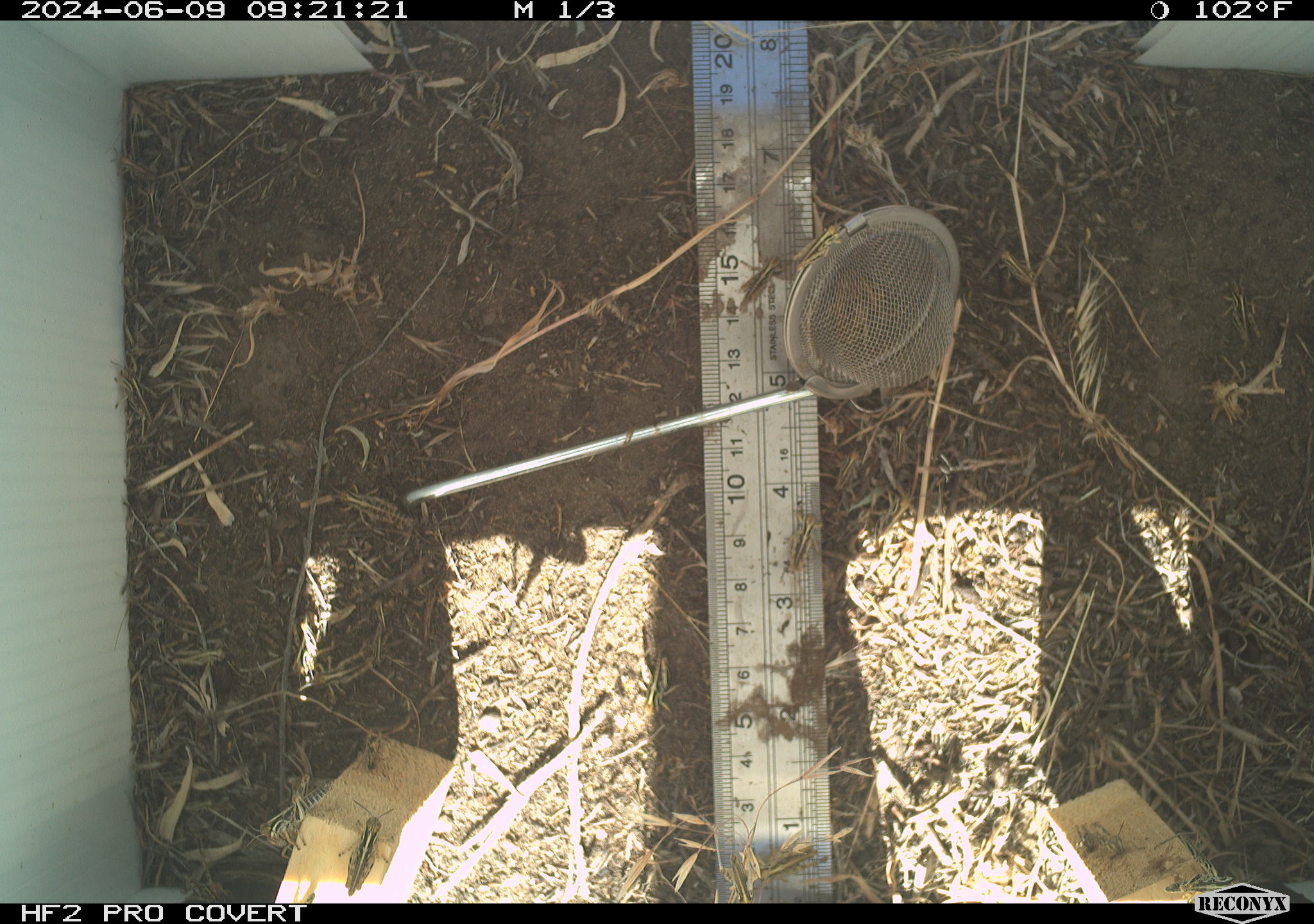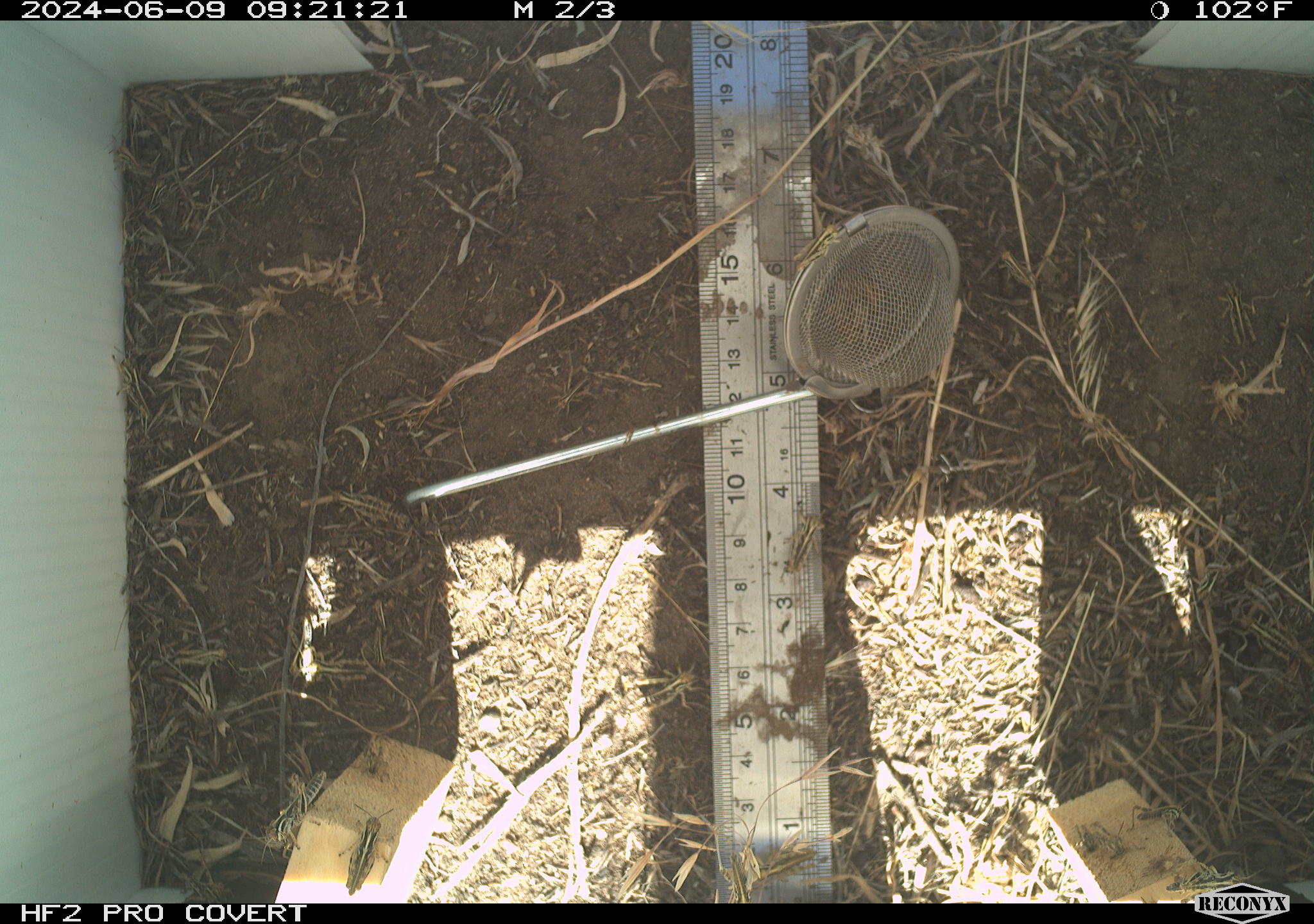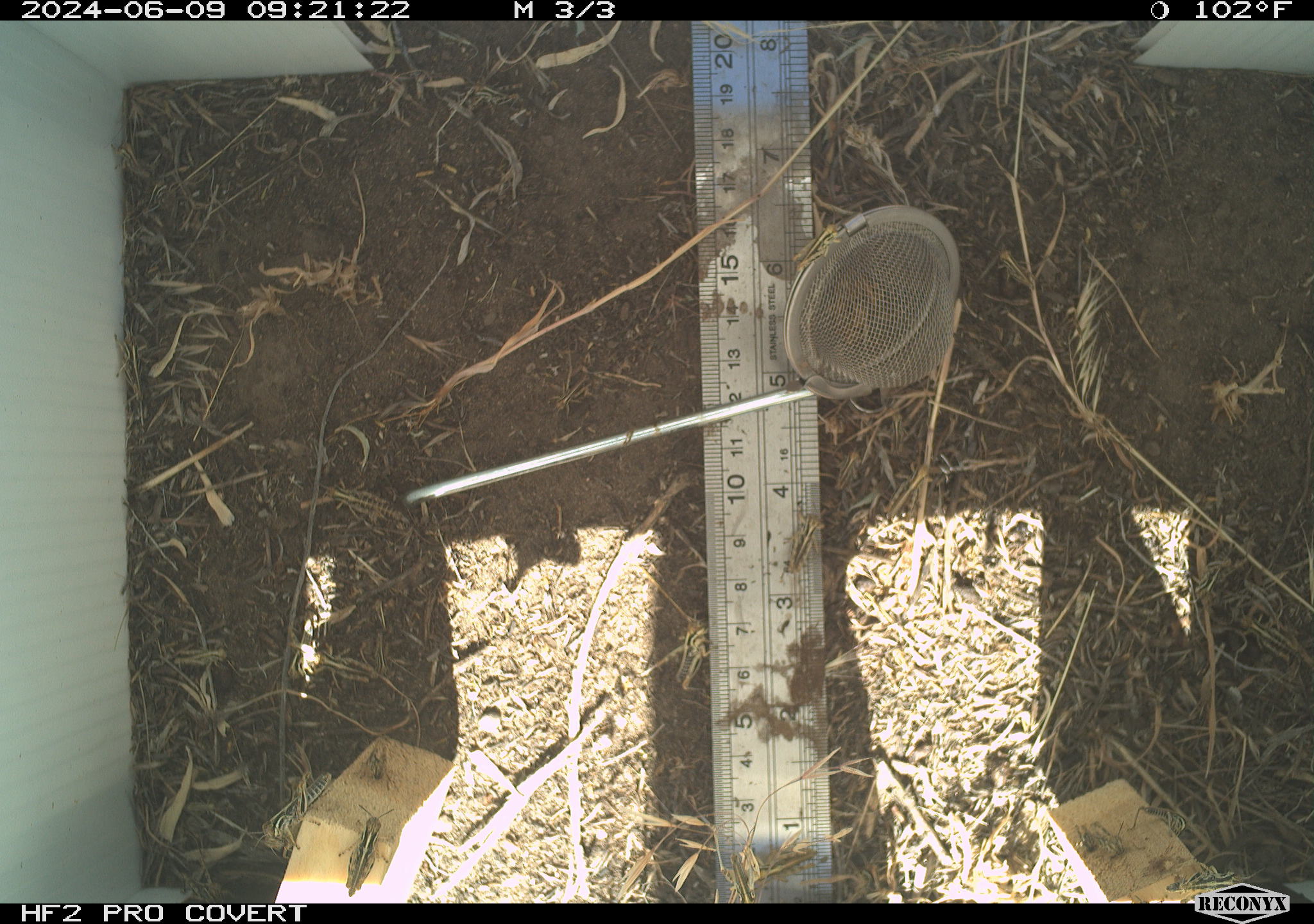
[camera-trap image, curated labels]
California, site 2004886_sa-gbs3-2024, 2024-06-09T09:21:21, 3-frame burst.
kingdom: Animalia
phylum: Arthropoda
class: Insecta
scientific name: Insecta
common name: insect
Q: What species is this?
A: Insect (Insecta).